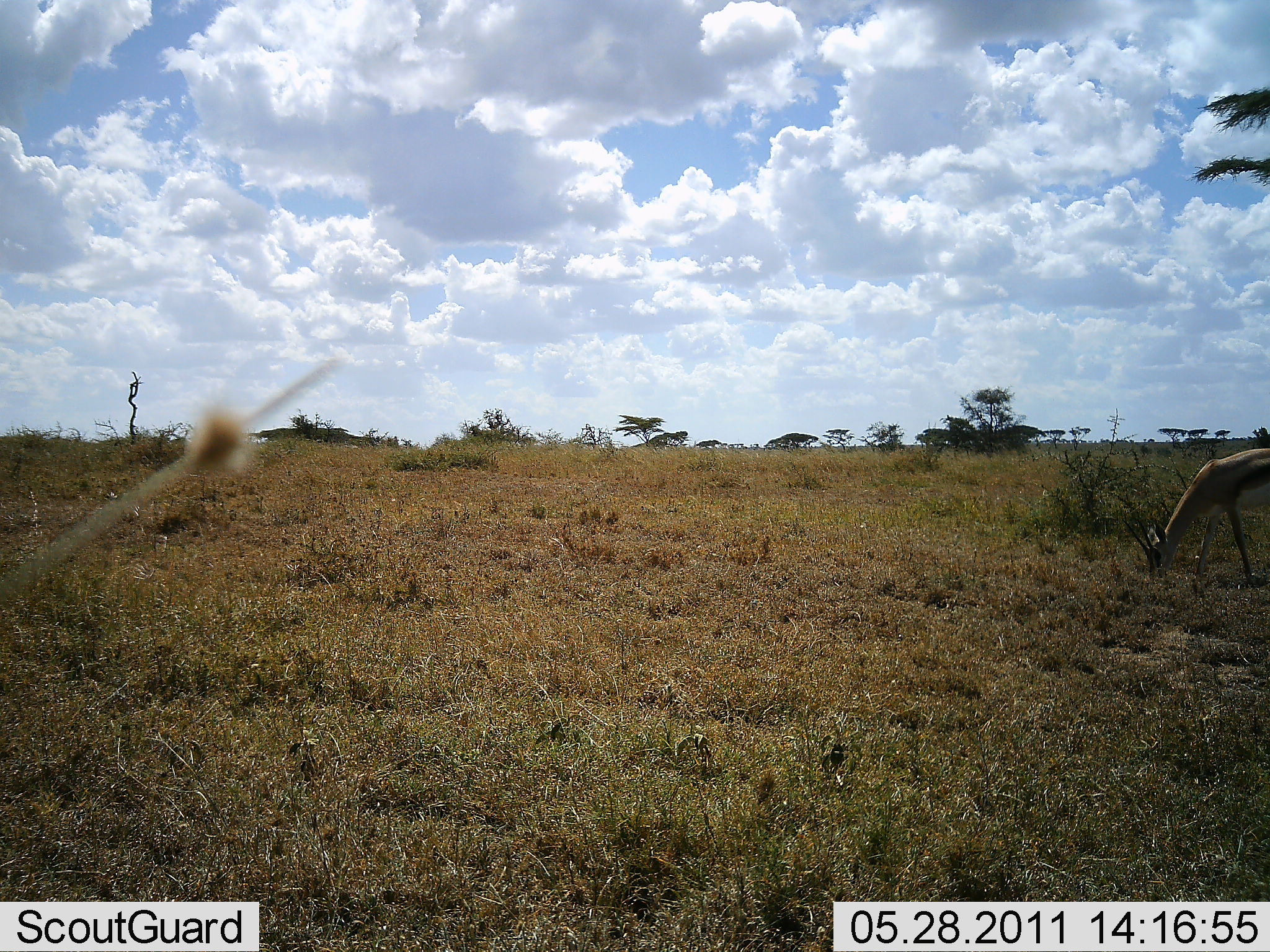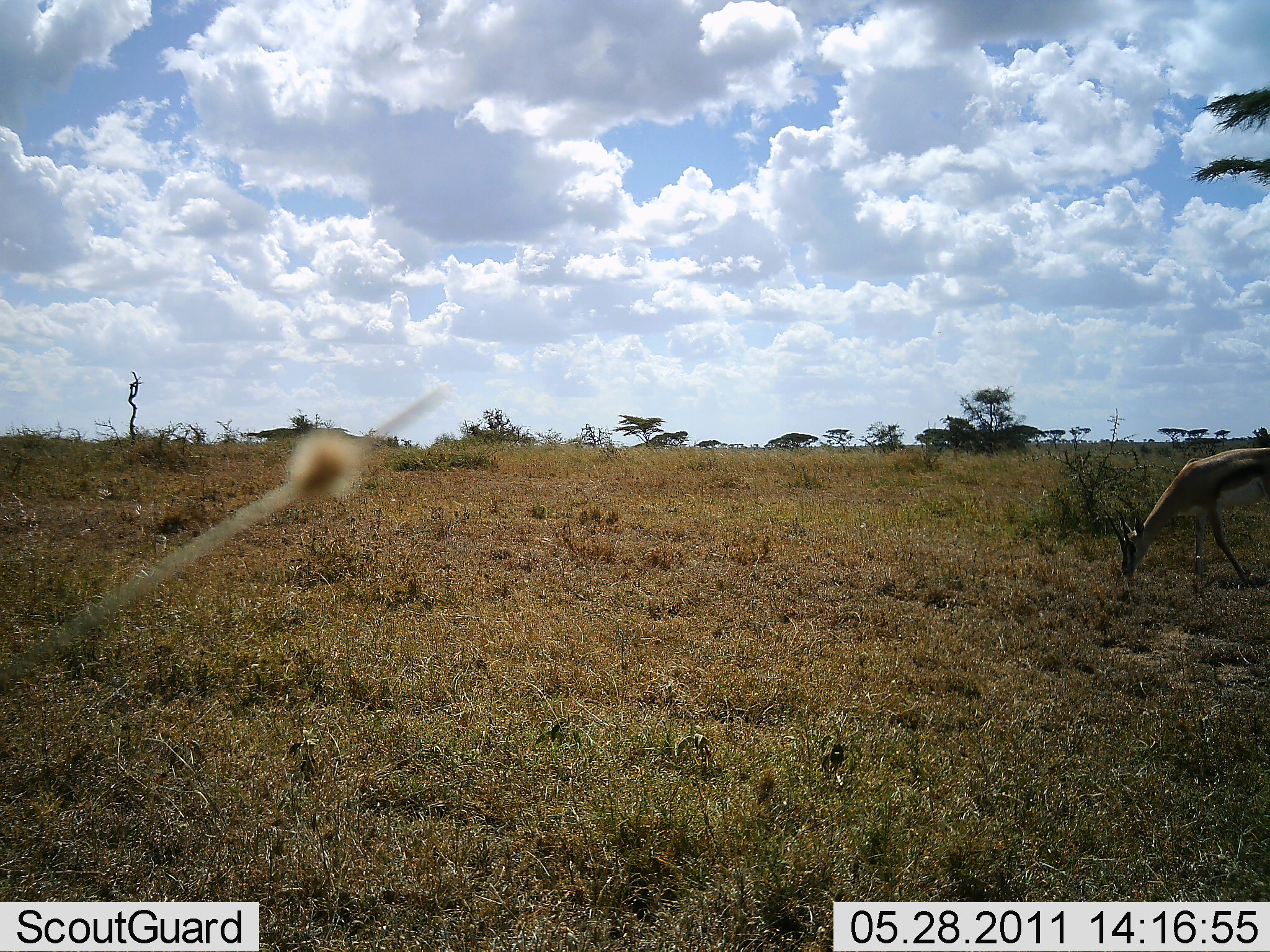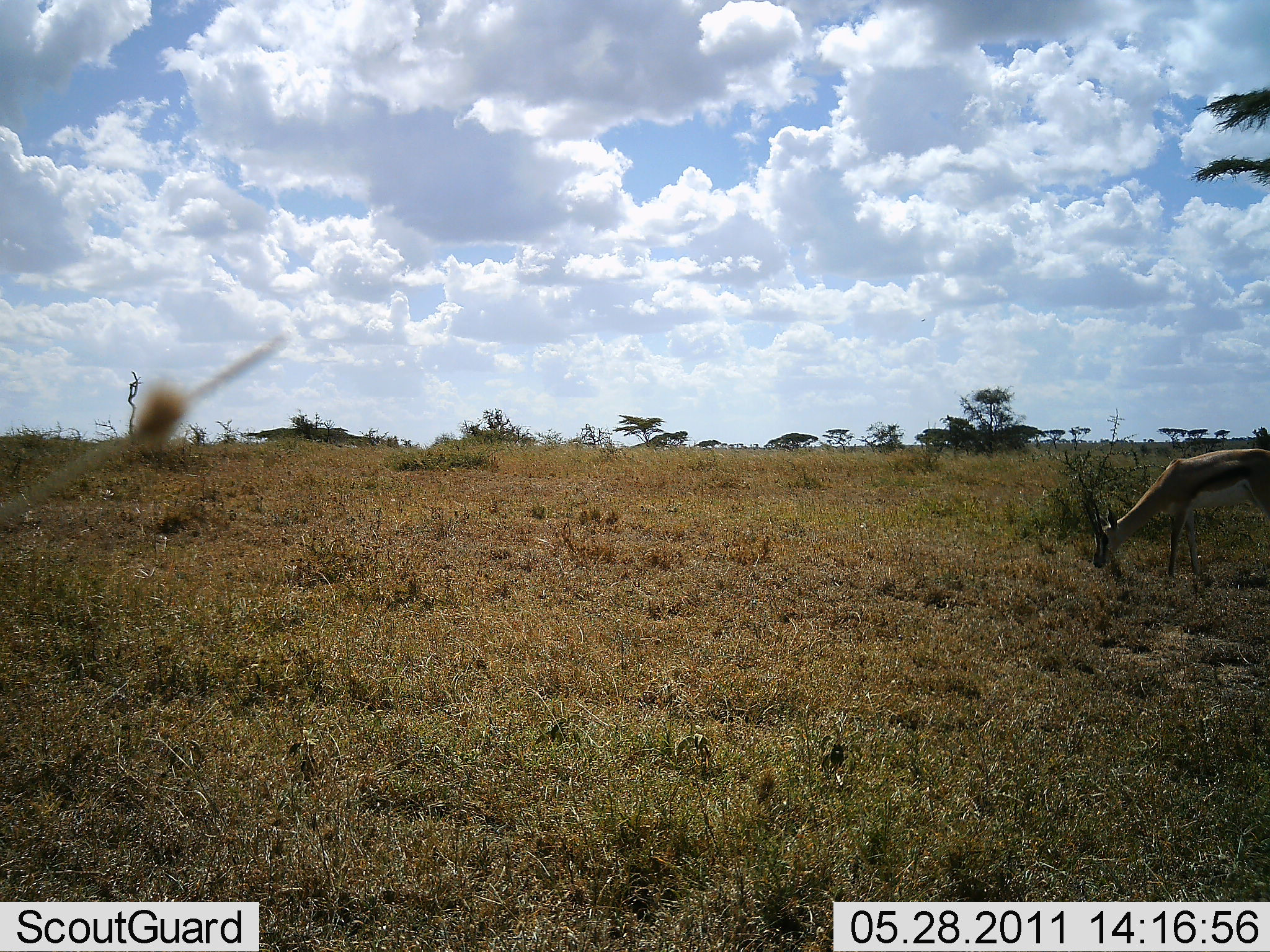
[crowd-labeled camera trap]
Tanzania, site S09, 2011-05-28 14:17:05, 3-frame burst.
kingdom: Animalia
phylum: Chordata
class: Mammalia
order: Artiodactyla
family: Bovidae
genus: Eudorcas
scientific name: Eudorcas thomsonii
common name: thomson's gazelle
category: gazellethomsons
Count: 1.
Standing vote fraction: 18%.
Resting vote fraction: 0%.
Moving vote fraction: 9%.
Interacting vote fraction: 0%.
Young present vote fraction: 0%.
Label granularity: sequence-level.